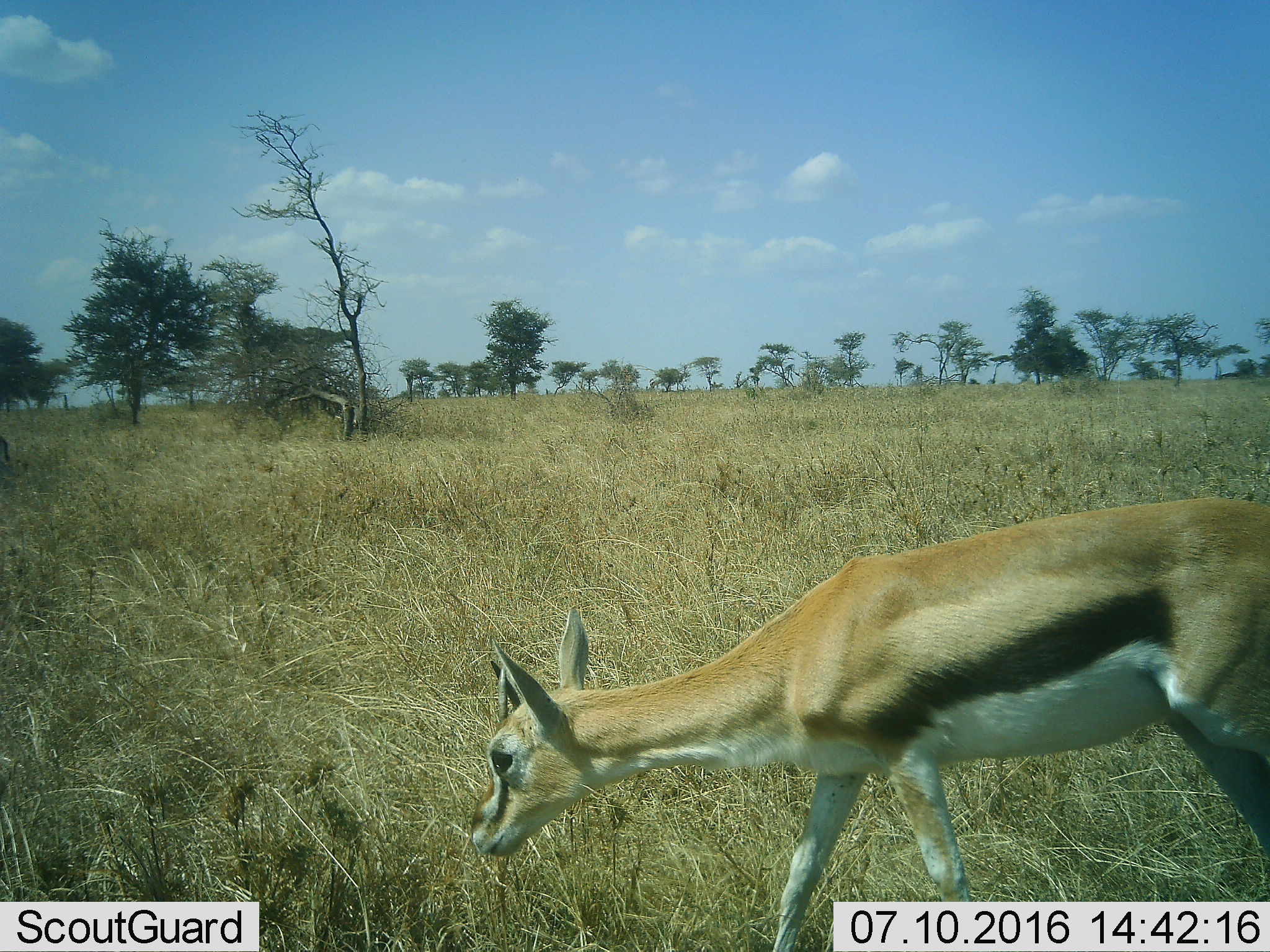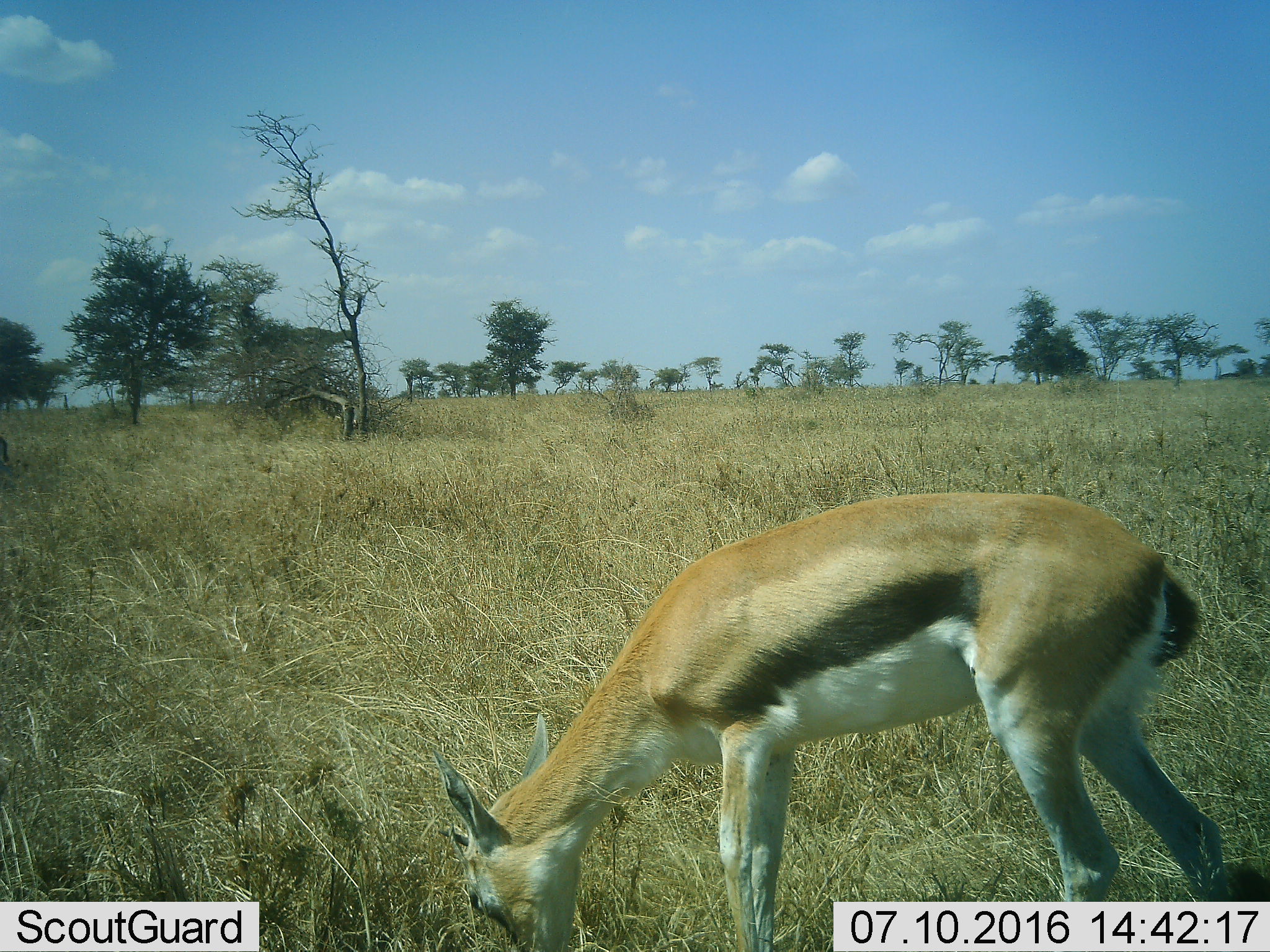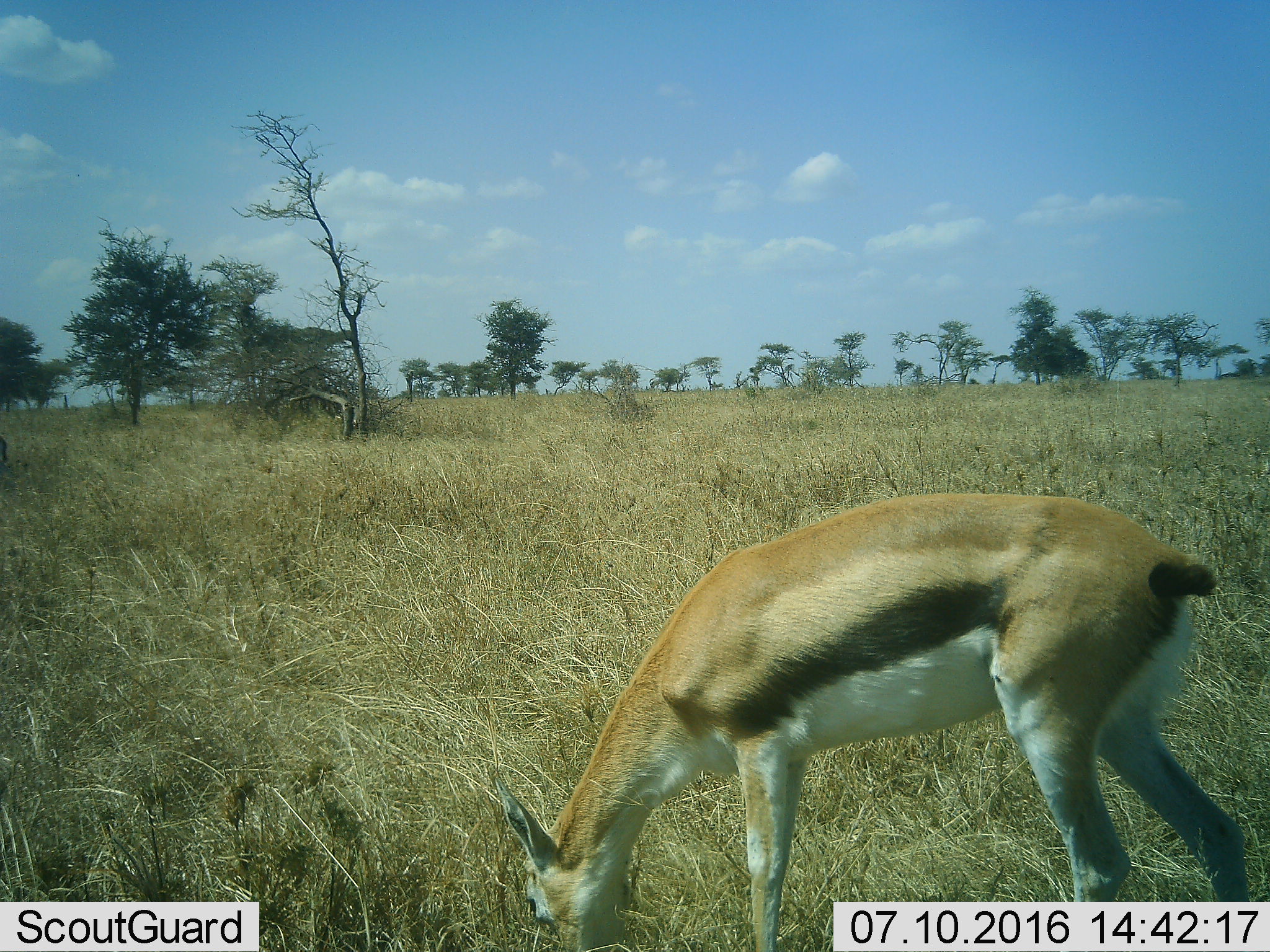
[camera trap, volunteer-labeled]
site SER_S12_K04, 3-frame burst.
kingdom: Animalia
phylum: Chordata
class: Mammalia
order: Artiodactyla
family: Bovidae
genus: Eudorcas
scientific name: Eudorcas thomsonii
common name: thomson's gazelle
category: gazellethomsons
Gazellethomsons (thomson's gazelle) (Eudorcas thomsonii), count 1. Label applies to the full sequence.